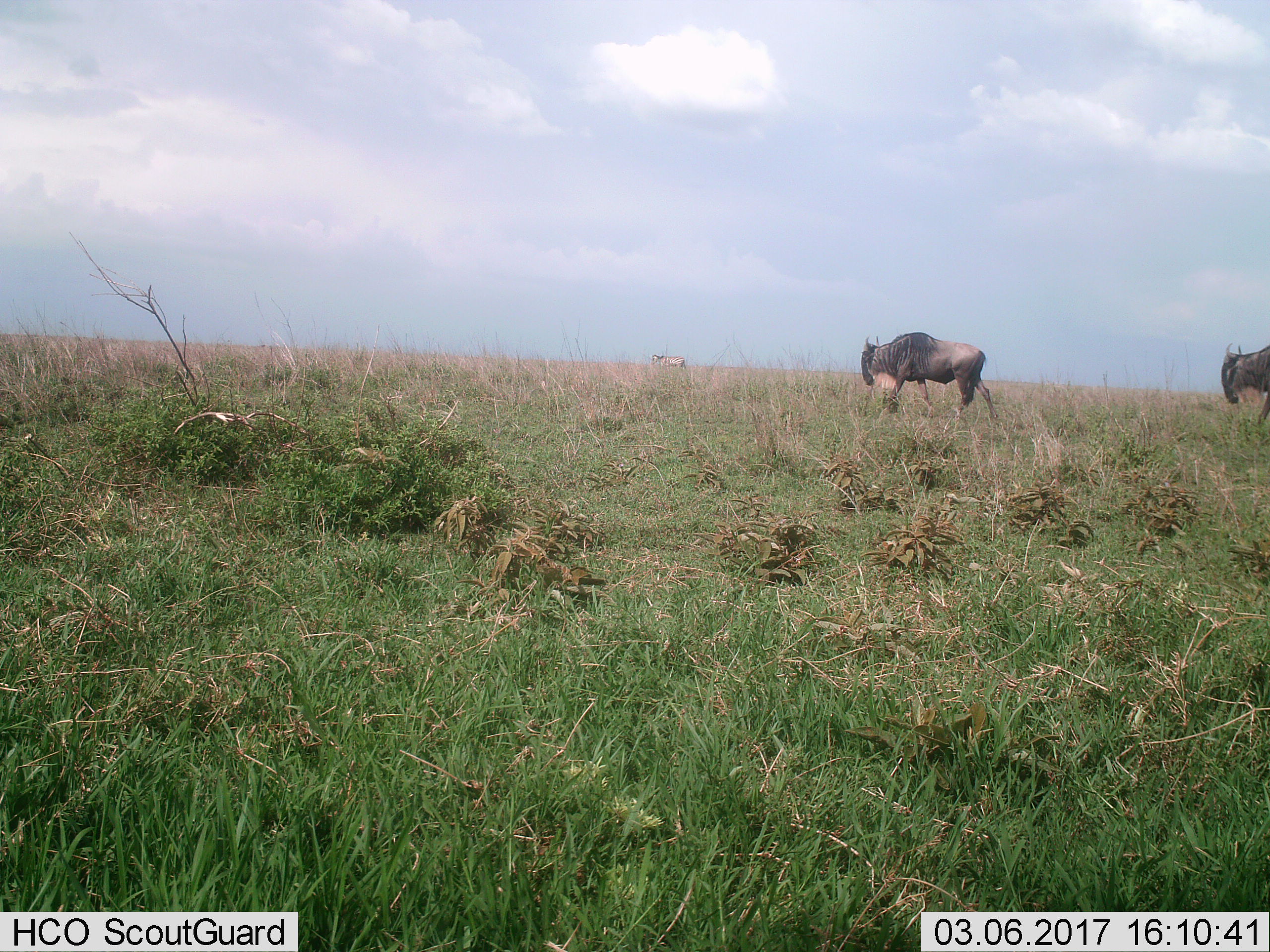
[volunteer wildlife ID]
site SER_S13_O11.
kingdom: Animalia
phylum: Chordata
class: Mammalia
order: Artiodactyla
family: Bovidae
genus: Connochaetes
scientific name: Connochaetes taurinus taurinus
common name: blue wildebeest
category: wildebeestblue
Wildebeestblue (blue wildebeest) (Connochaetes taurinus taurinus), count 2. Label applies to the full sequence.